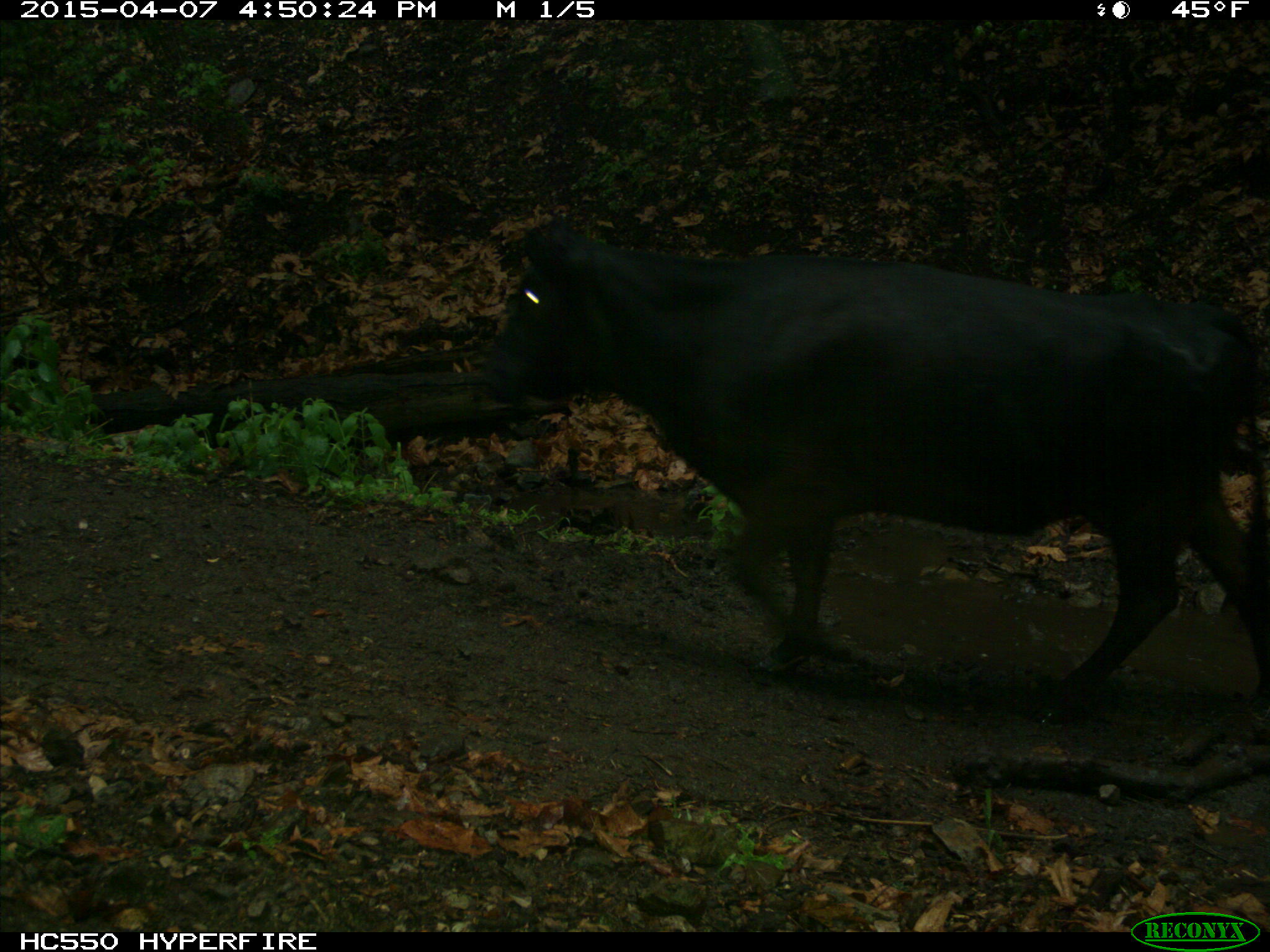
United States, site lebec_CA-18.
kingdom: Animalia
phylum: Chordata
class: Mammalia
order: Artiodactyla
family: Bovidae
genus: Bos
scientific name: Bos taurus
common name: domestic cow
Bos taurus (domestic cow).